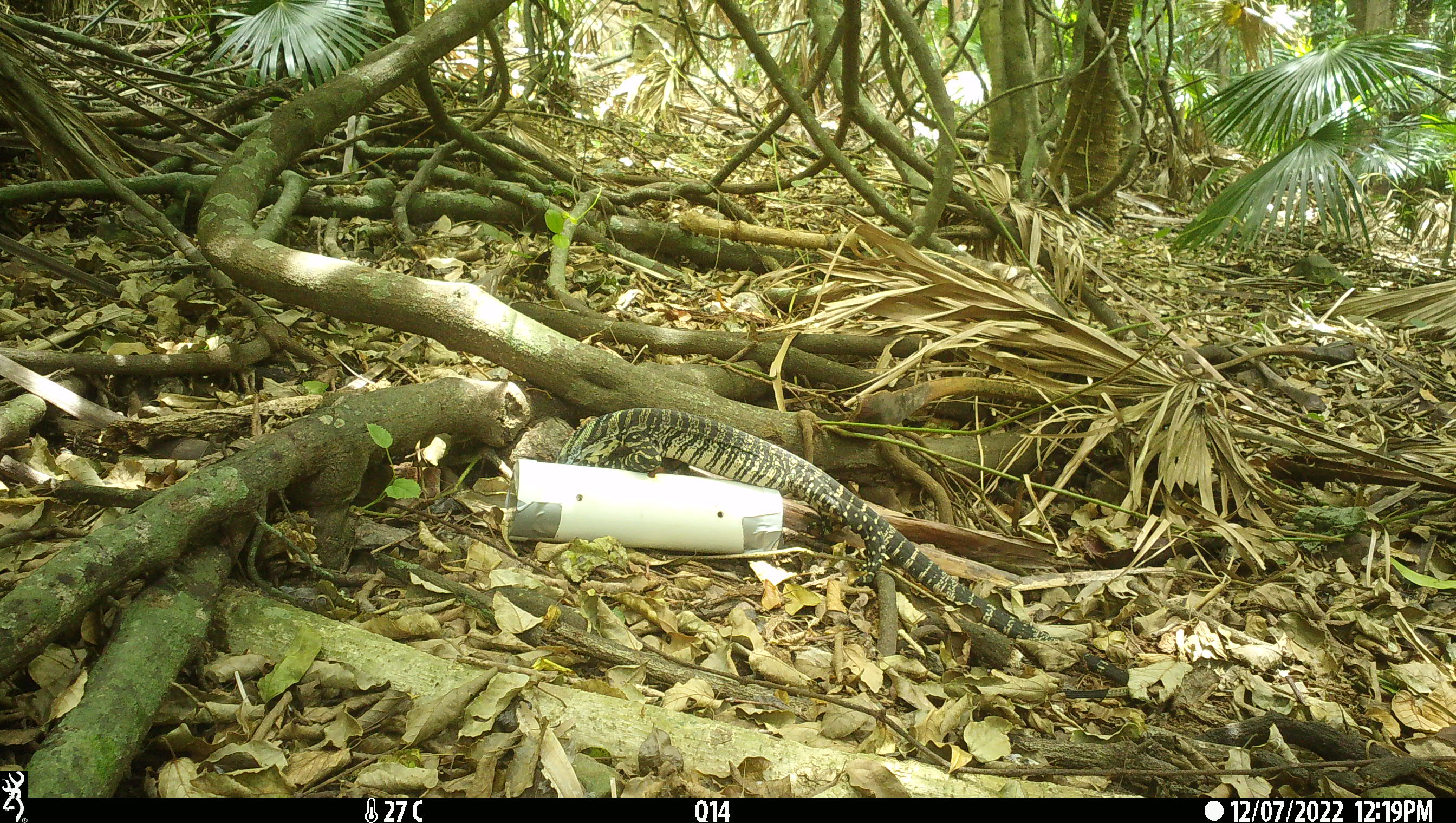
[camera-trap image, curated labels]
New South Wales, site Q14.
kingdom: Animalia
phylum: Chordata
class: Reptilia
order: Squamata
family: Varanidae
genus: Varanus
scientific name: Varanus varius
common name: lace monitor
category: goanna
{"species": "goanna (lace monitor) (Varanus varius)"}